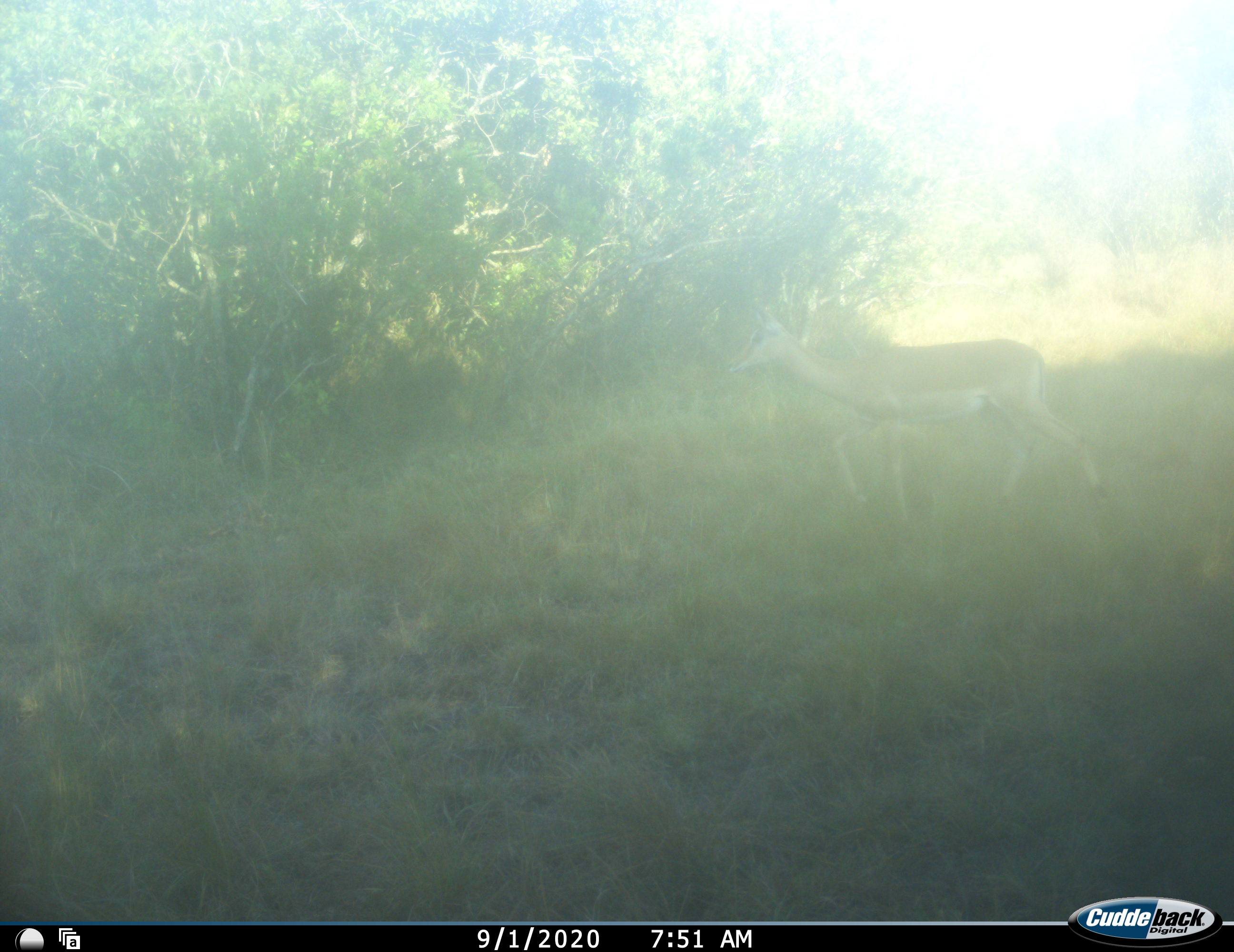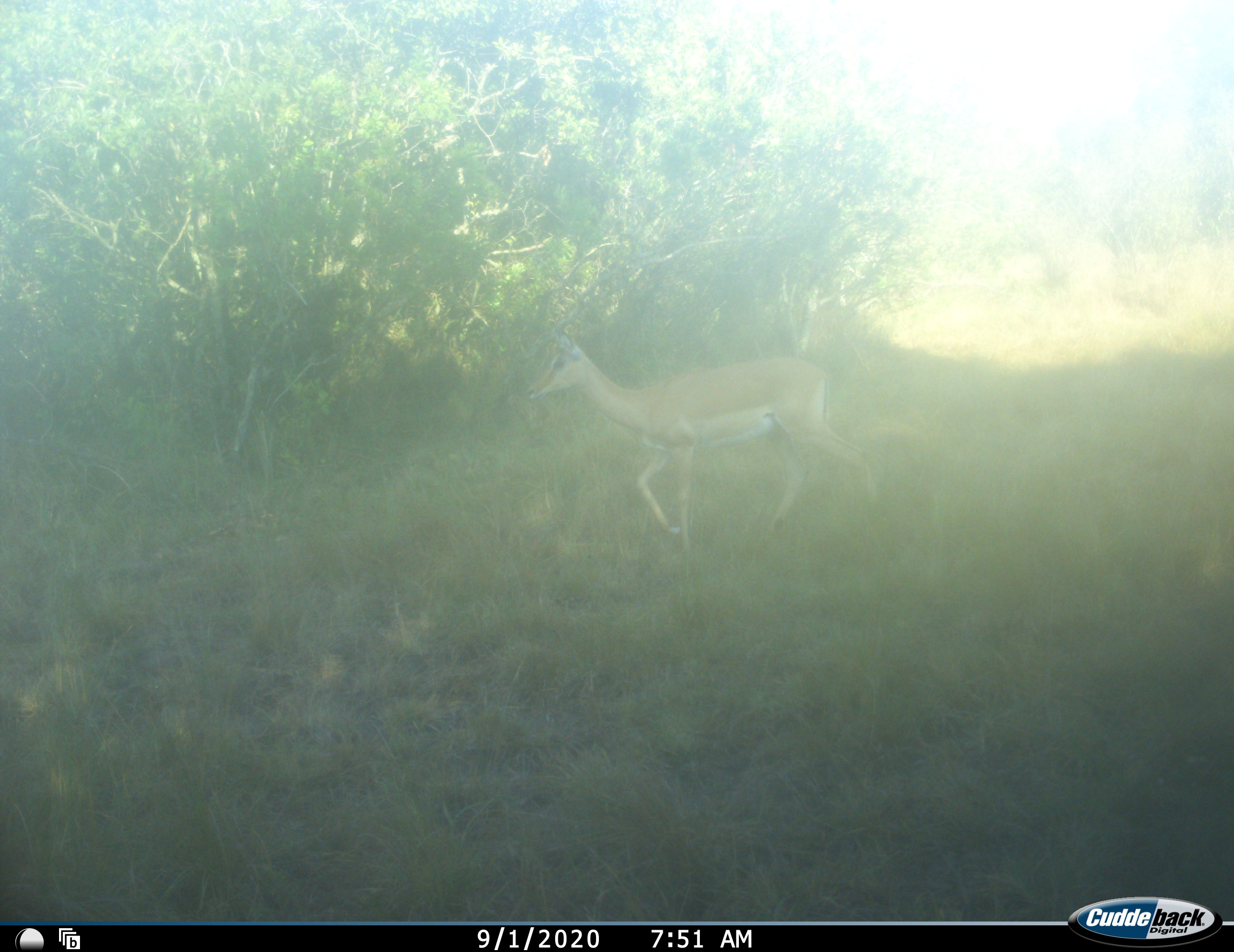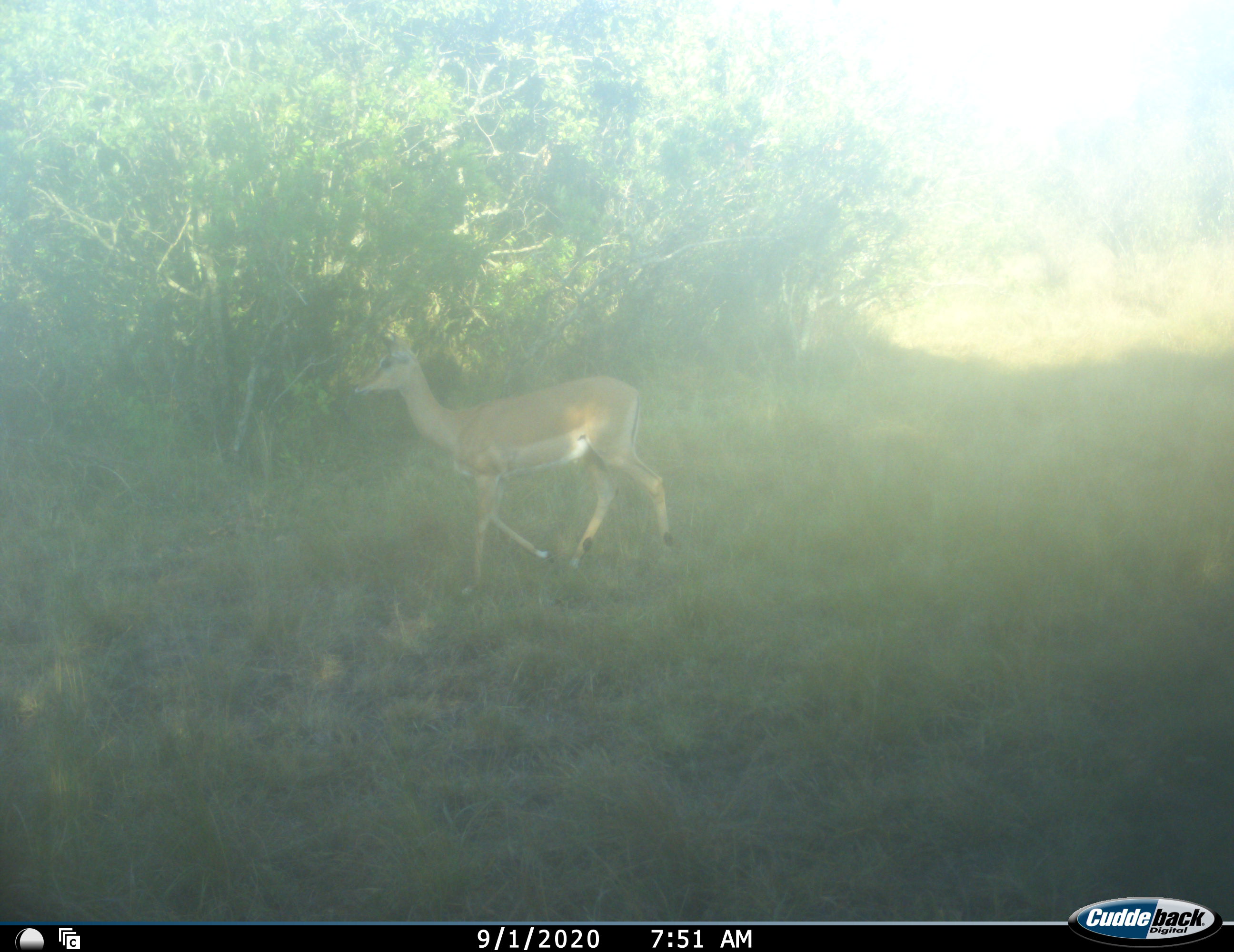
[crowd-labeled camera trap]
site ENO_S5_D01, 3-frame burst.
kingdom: Animalia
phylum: Chordata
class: Mammalia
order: Artiodactyla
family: Bovidae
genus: Aepyceros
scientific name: Aepyceros melampus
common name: impala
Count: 1.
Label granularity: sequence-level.